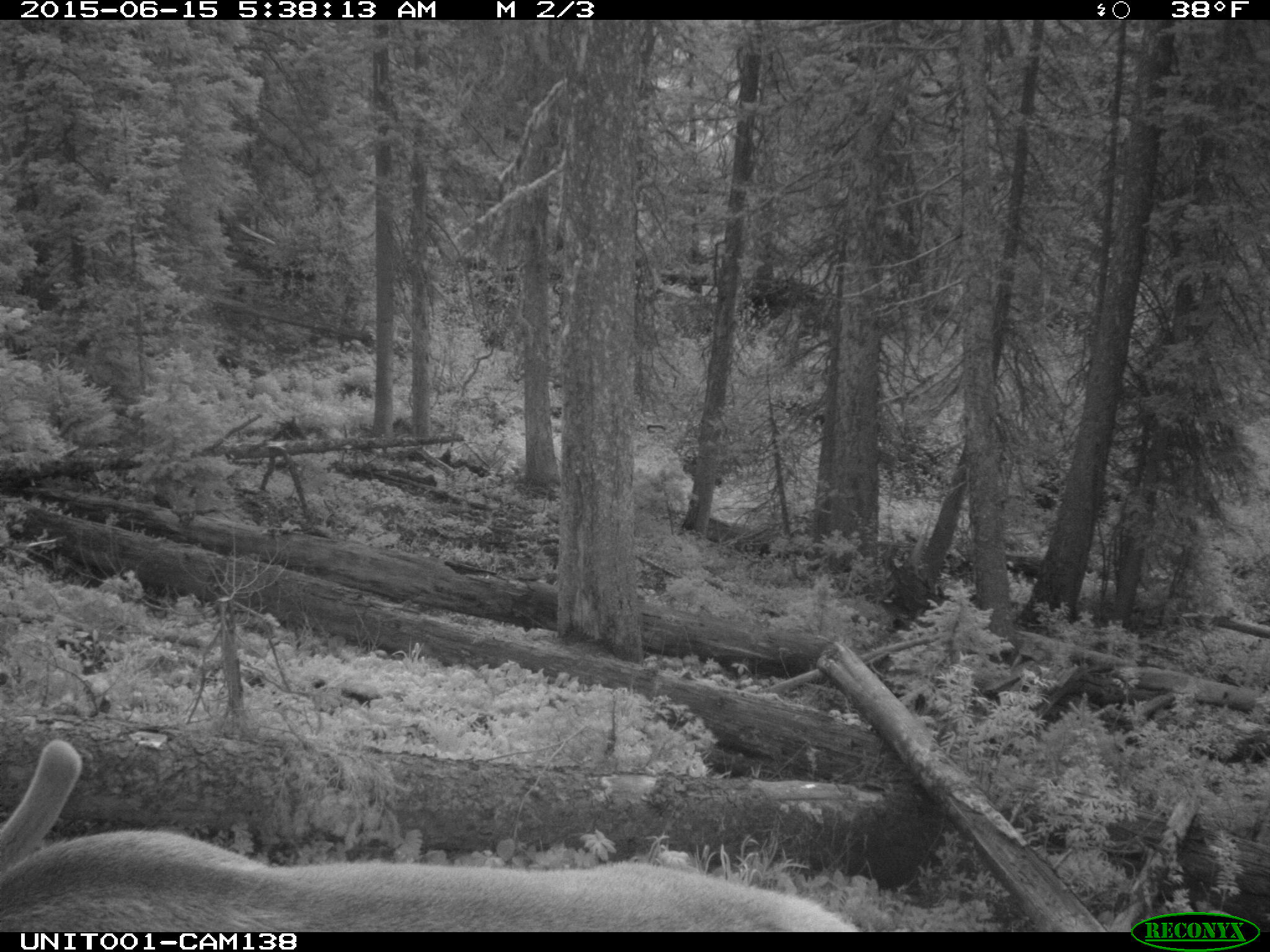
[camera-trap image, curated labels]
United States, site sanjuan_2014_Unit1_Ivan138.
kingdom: Animalia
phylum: Chordata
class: Mammalia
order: Artiodactyla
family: Cervidae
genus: Cervus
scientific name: Cervus elaphus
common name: red deer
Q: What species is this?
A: Cervus elaphus (red deer).